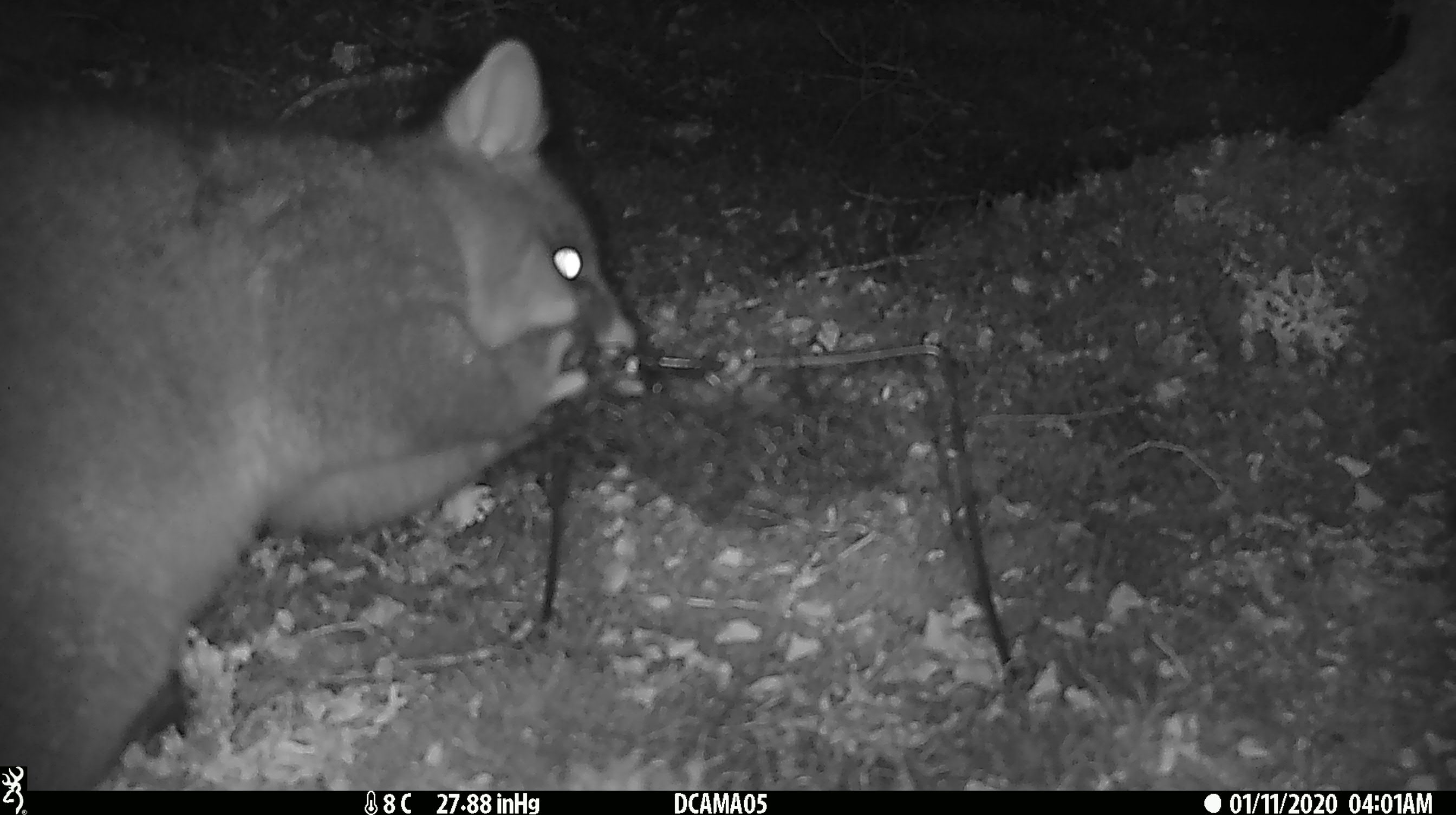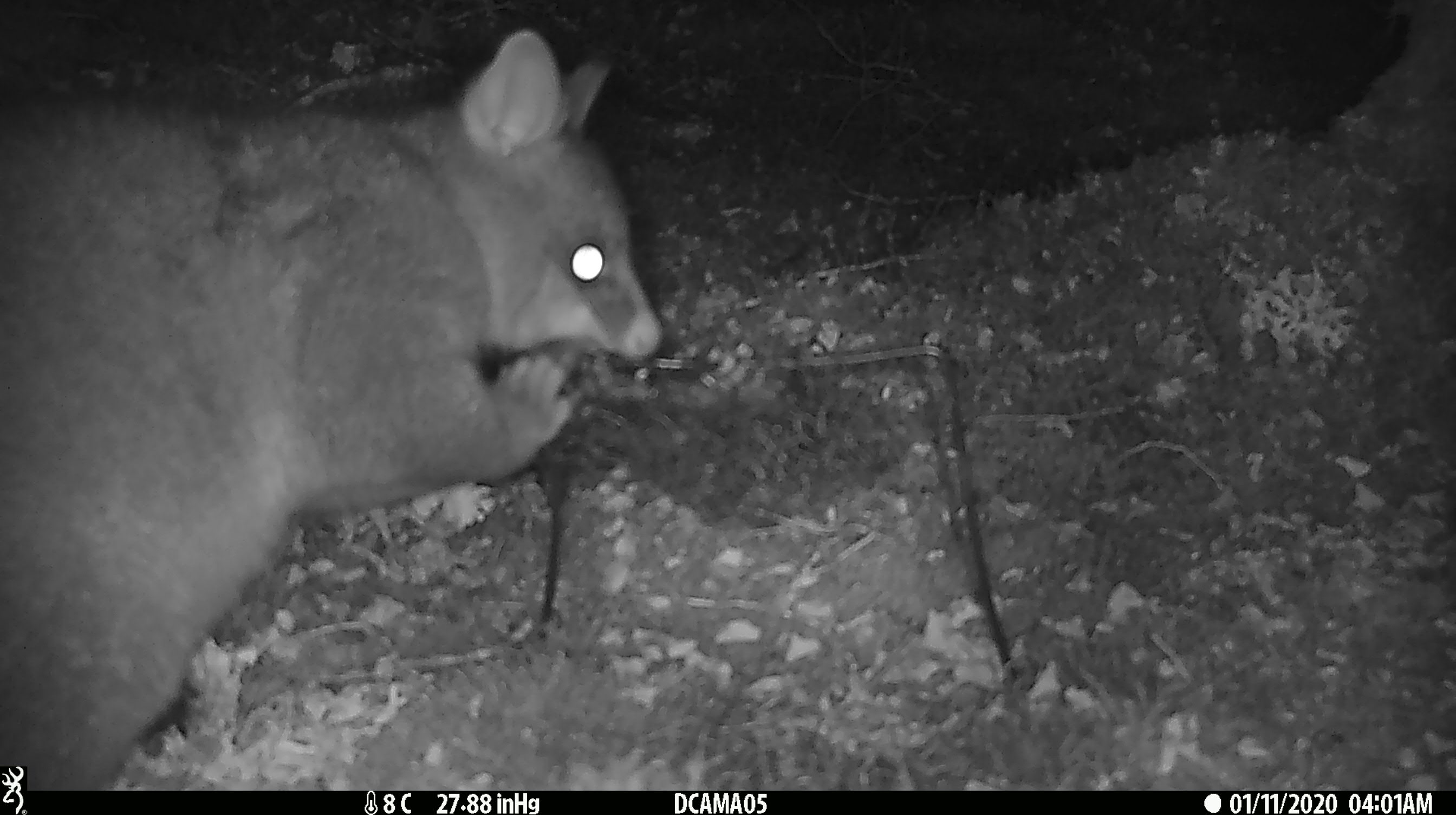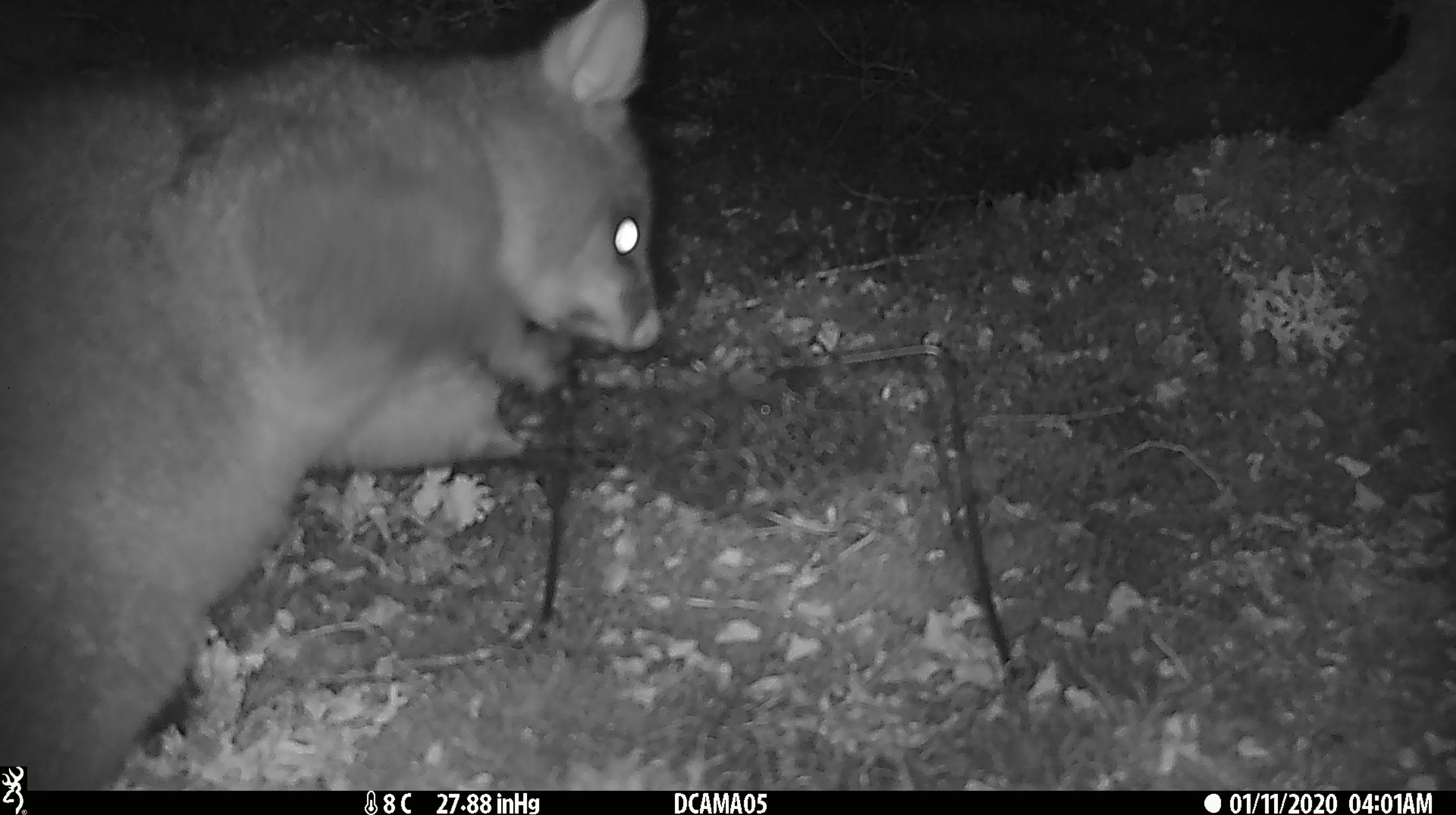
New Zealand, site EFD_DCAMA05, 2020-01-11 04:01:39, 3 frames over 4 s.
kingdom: Animalia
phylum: Chordata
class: Mammalia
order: Diprotodontia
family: Phalangeridae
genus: Trichosurus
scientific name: Trichosurus vulpecula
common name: common brushtail possum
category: possum